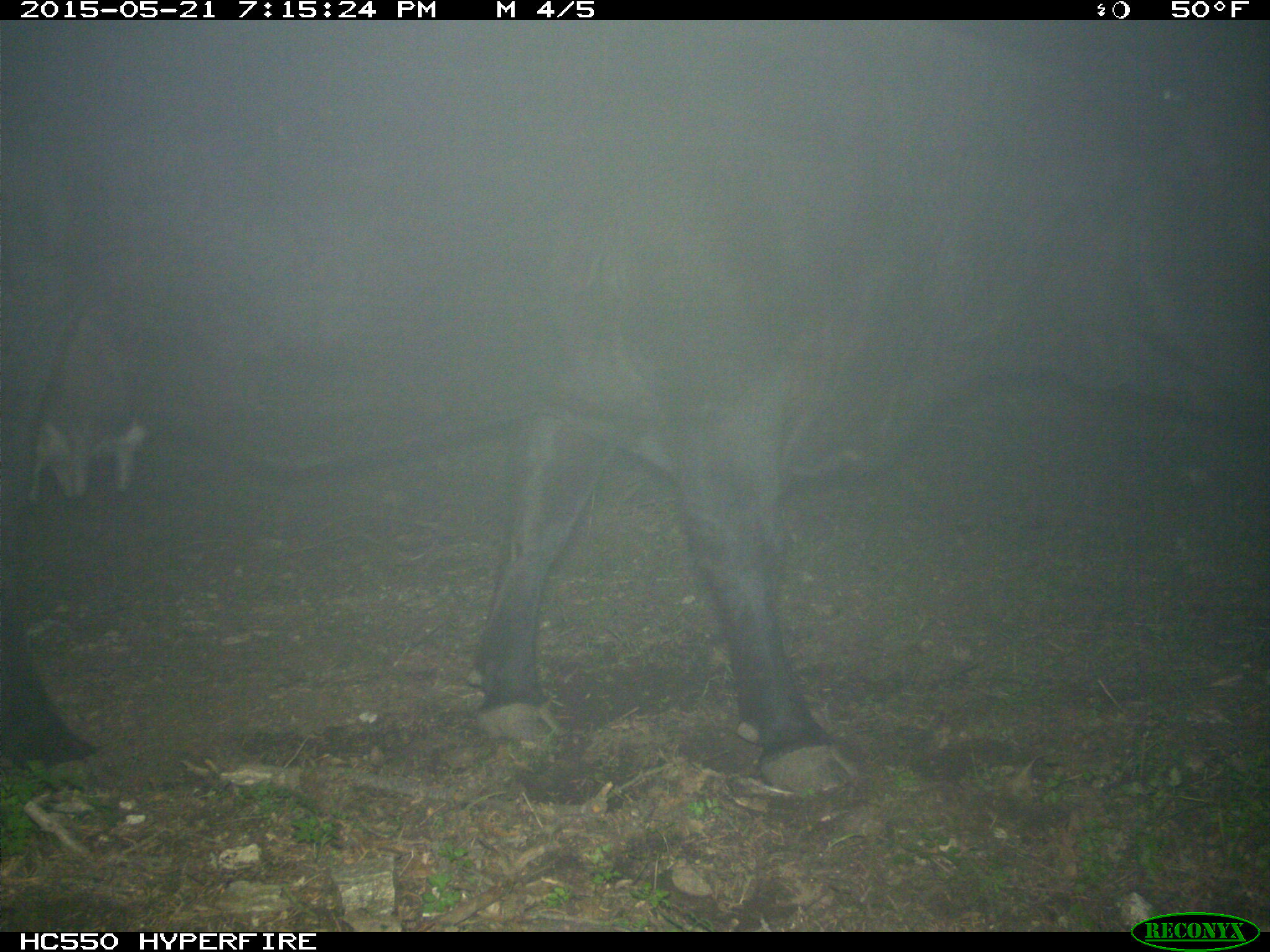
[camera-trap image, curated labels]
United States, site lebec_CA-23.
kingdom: Animalia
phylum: Chordata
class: Mammalia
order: Artiodactyla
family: Bovidae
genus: Bos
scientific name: Bos taurus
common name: domestic cow